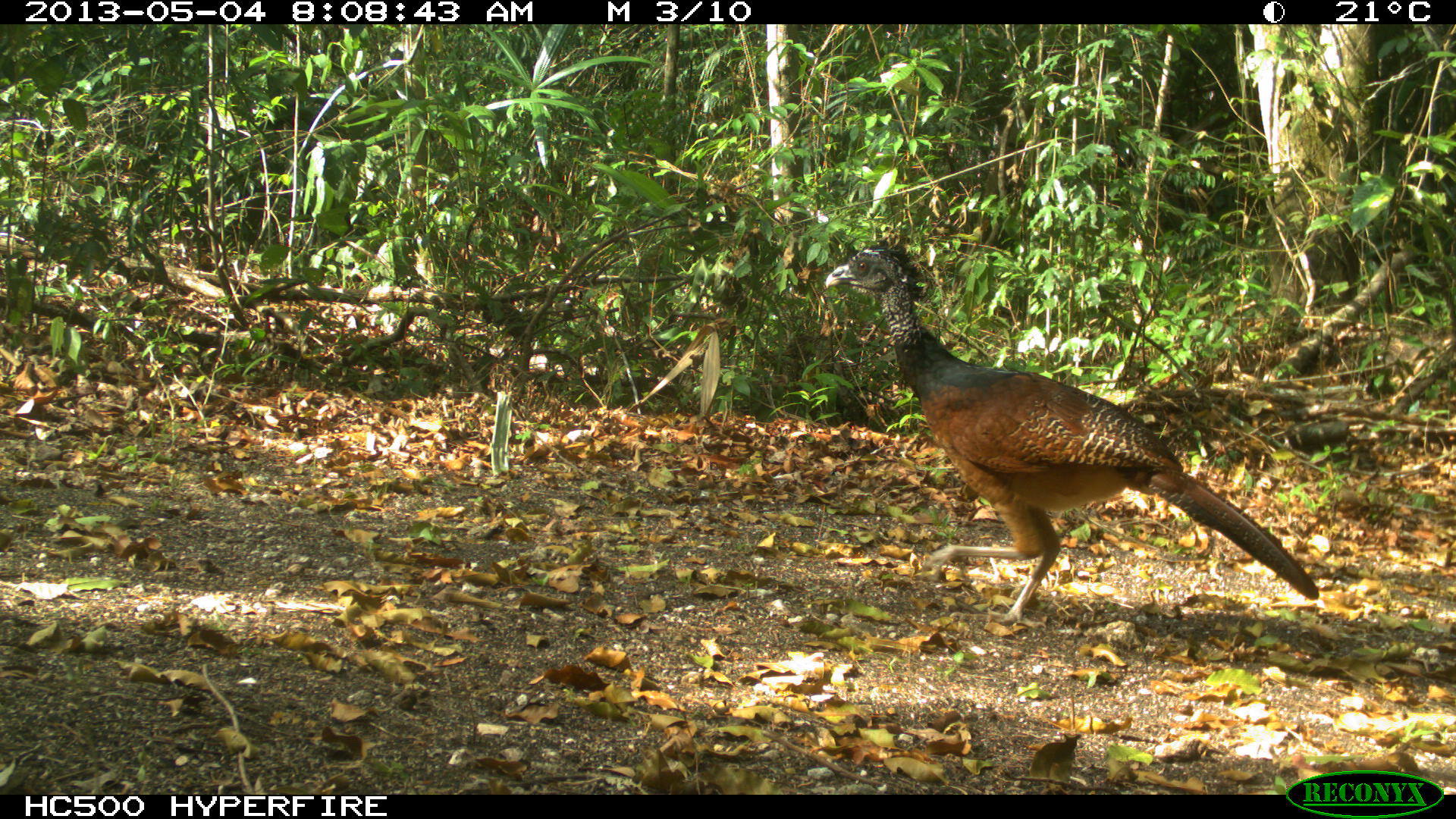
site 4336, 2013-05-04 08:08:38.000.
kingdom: Animalia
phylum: Chordata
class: Aves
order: Galliformes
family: Cracidae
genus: Crax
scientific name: Crax rubra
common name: great curassow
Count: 1.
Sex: female.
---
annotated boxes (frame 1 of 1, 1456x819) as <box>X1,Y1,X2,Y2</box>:
crax rubra: <box>824,238,1319,626</box>